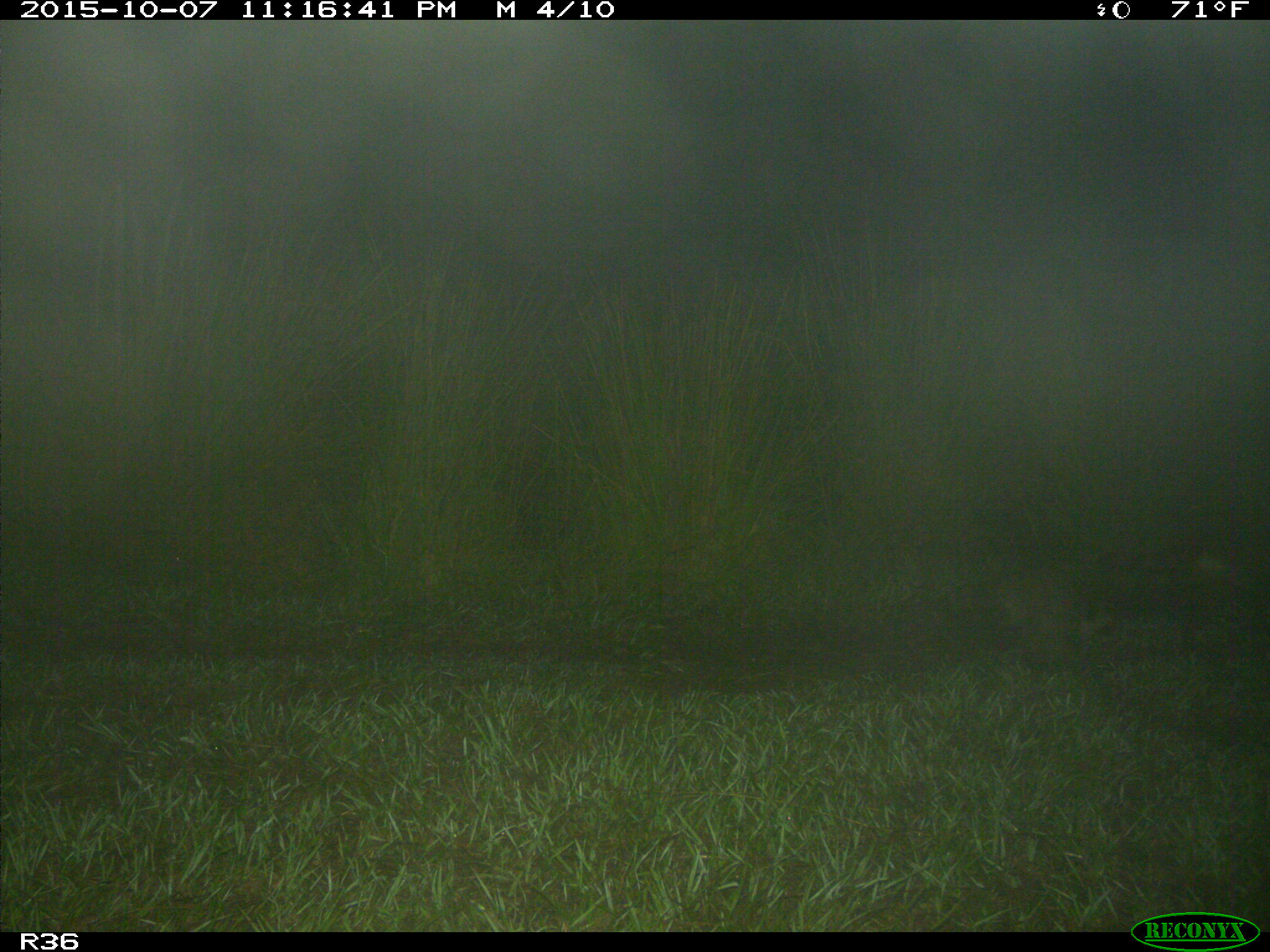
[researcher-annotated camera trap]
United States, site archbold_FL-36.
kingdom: Animalia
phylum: Chordata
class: Mammalia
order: Carnivora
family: Procyonidae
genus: Procyon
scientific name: Procyon lotor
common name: common raccoon